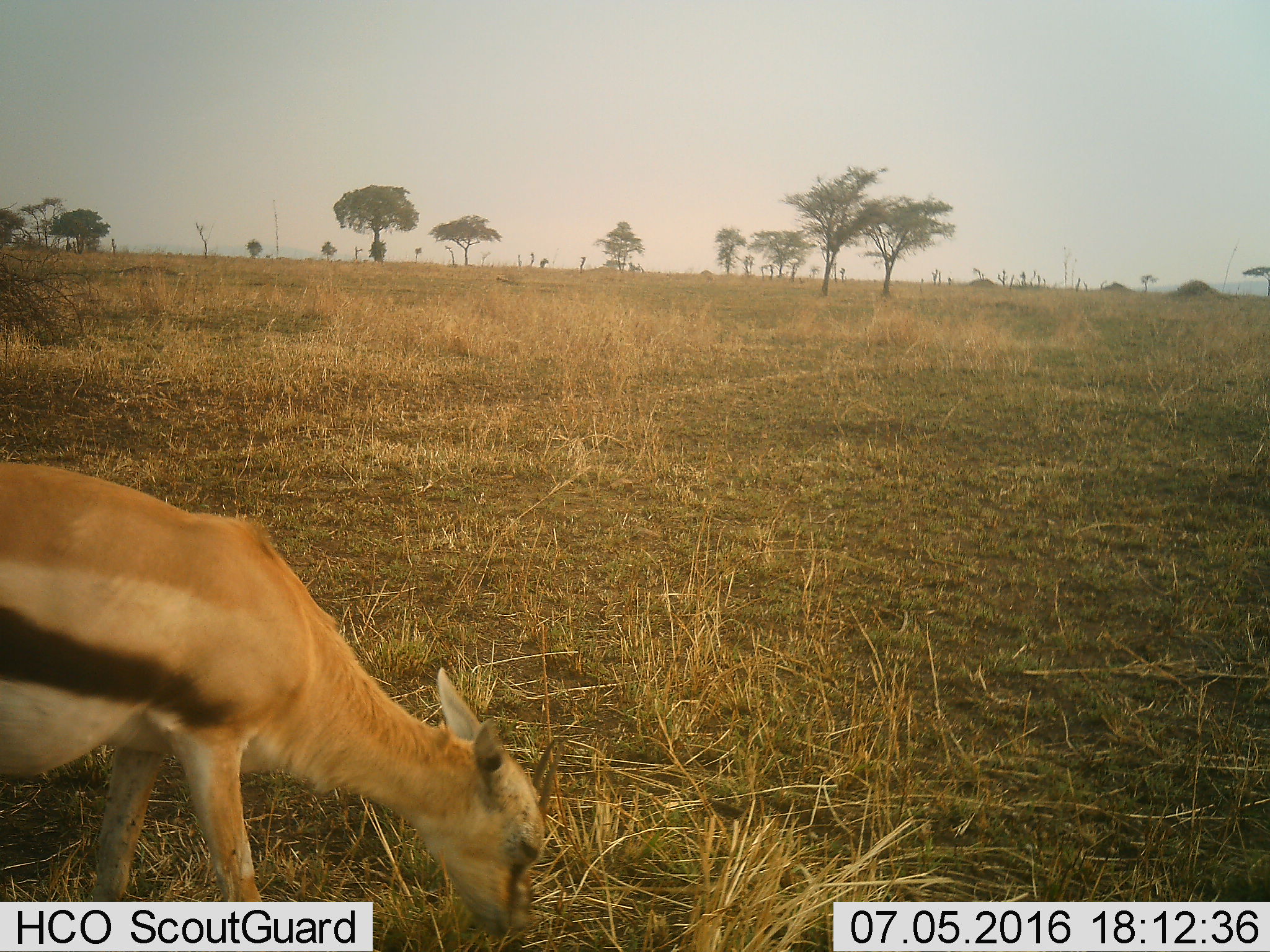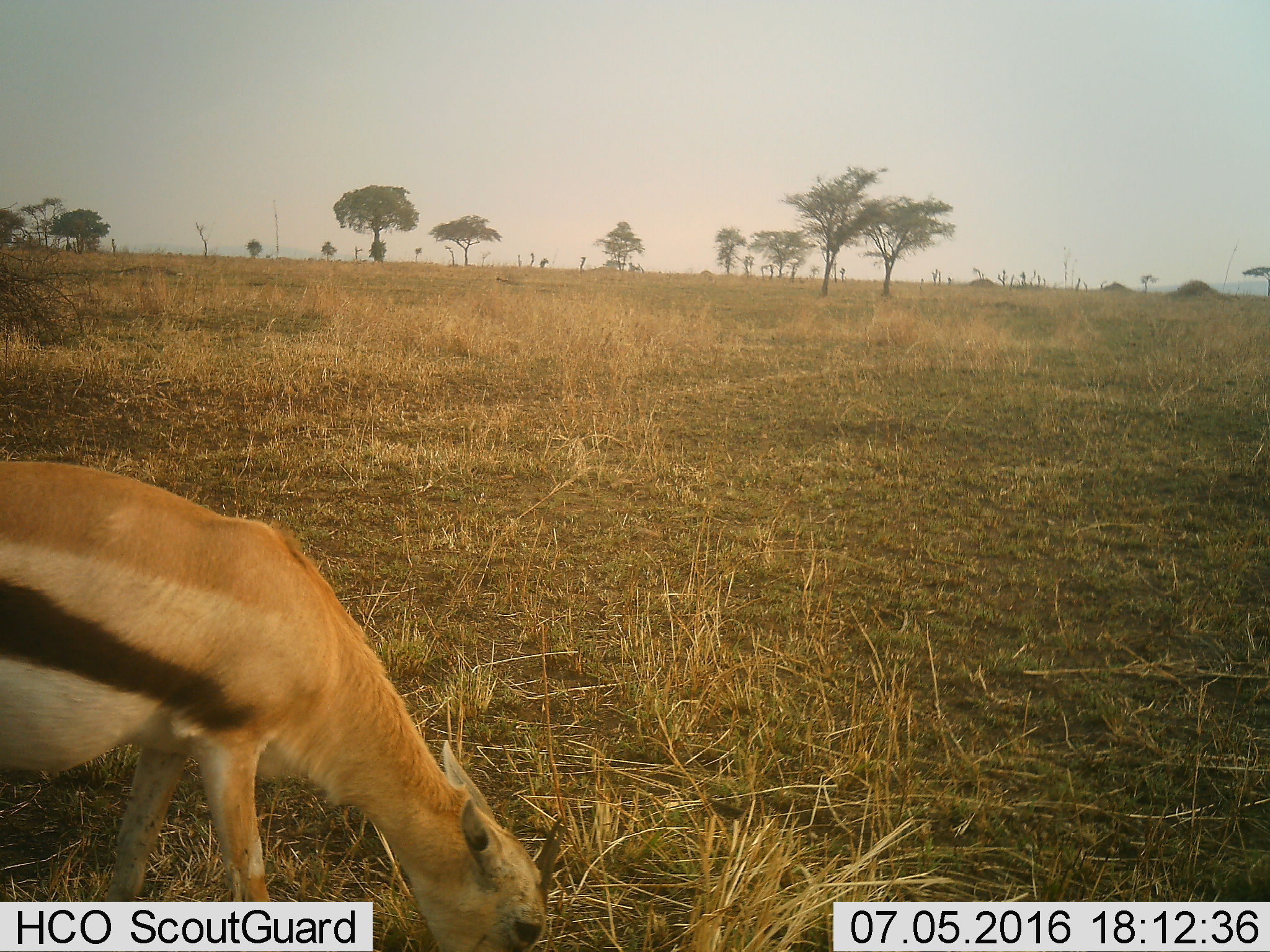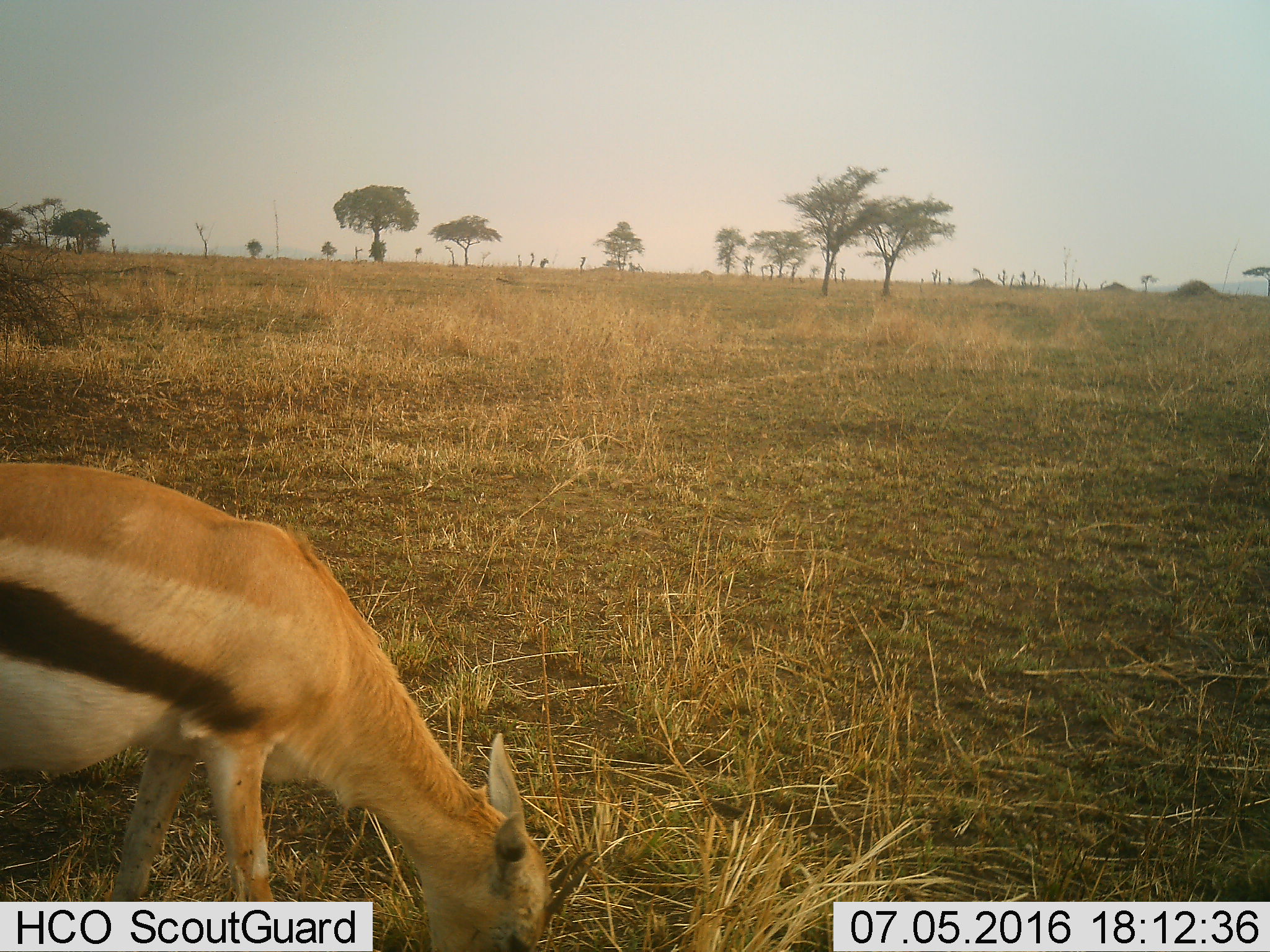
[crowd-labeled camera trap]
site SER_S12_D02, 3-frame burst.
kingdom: Animalia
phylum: Chordata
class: Mammalia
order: Artiodactyla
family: Bovidae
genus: Eudorcas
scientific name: Eudorcas thomsonii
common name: thomson's gazelle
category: gazellethomsons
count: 1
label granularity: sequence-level